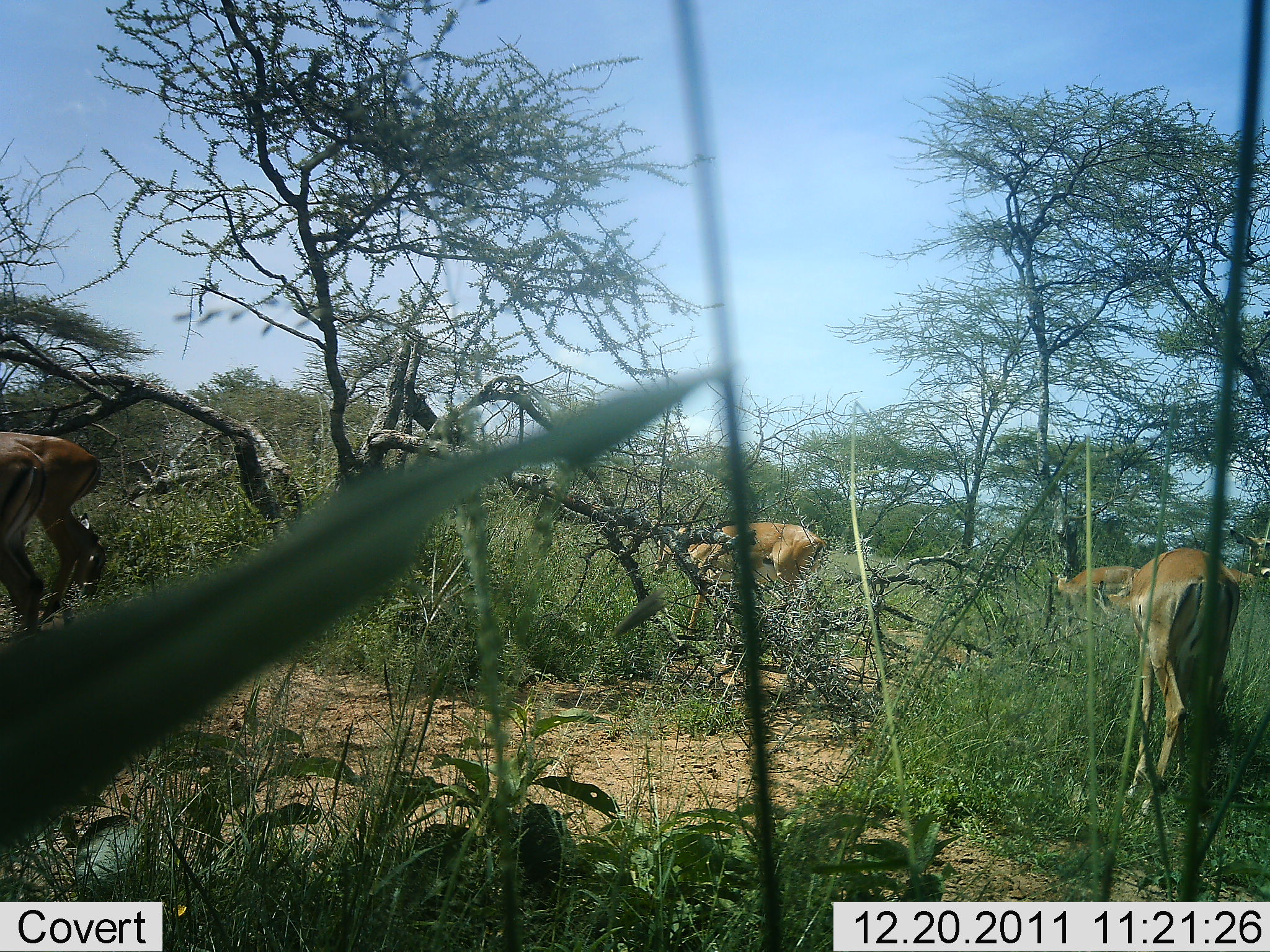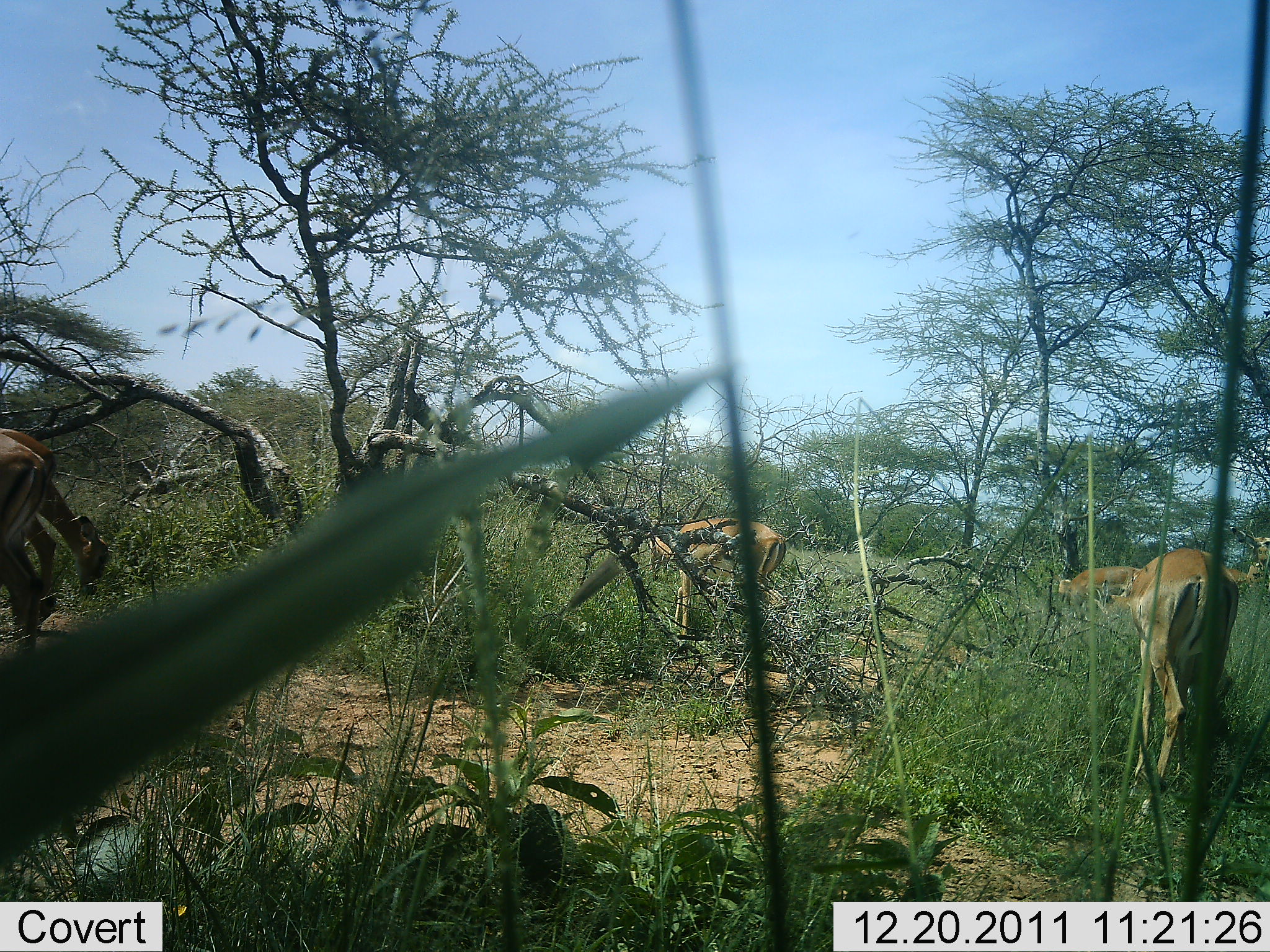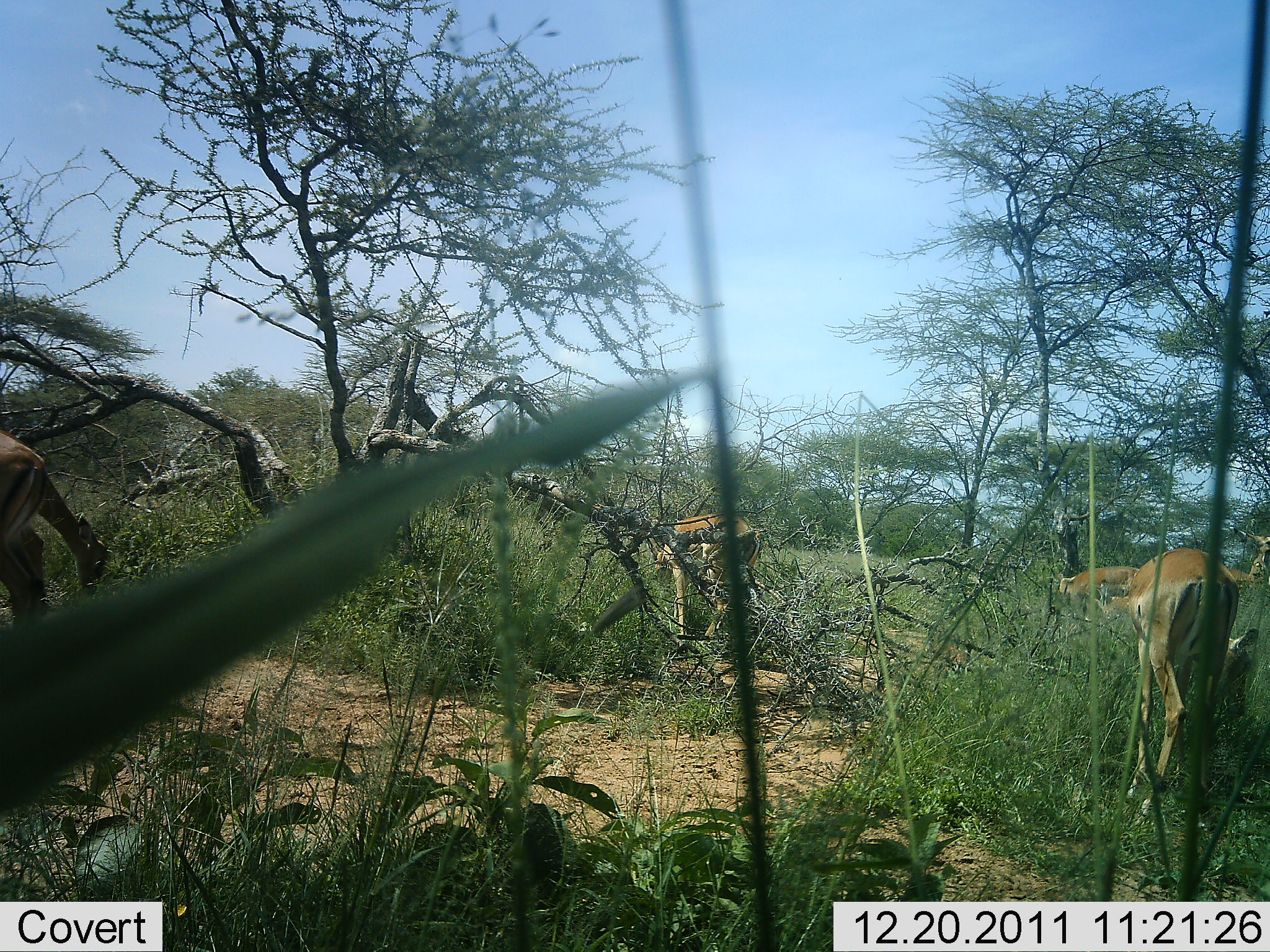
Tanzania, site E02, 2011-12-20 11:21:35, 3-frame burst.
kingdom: Animalia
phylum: Chordata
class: Mammalia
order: Artiodactyla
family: Bovidae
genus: Nanger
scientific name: Nanger granti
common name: grant's gazelle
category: gazellegrants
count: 3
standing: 27%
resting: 9%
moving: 0%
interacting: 0%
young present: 0%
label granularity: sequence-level